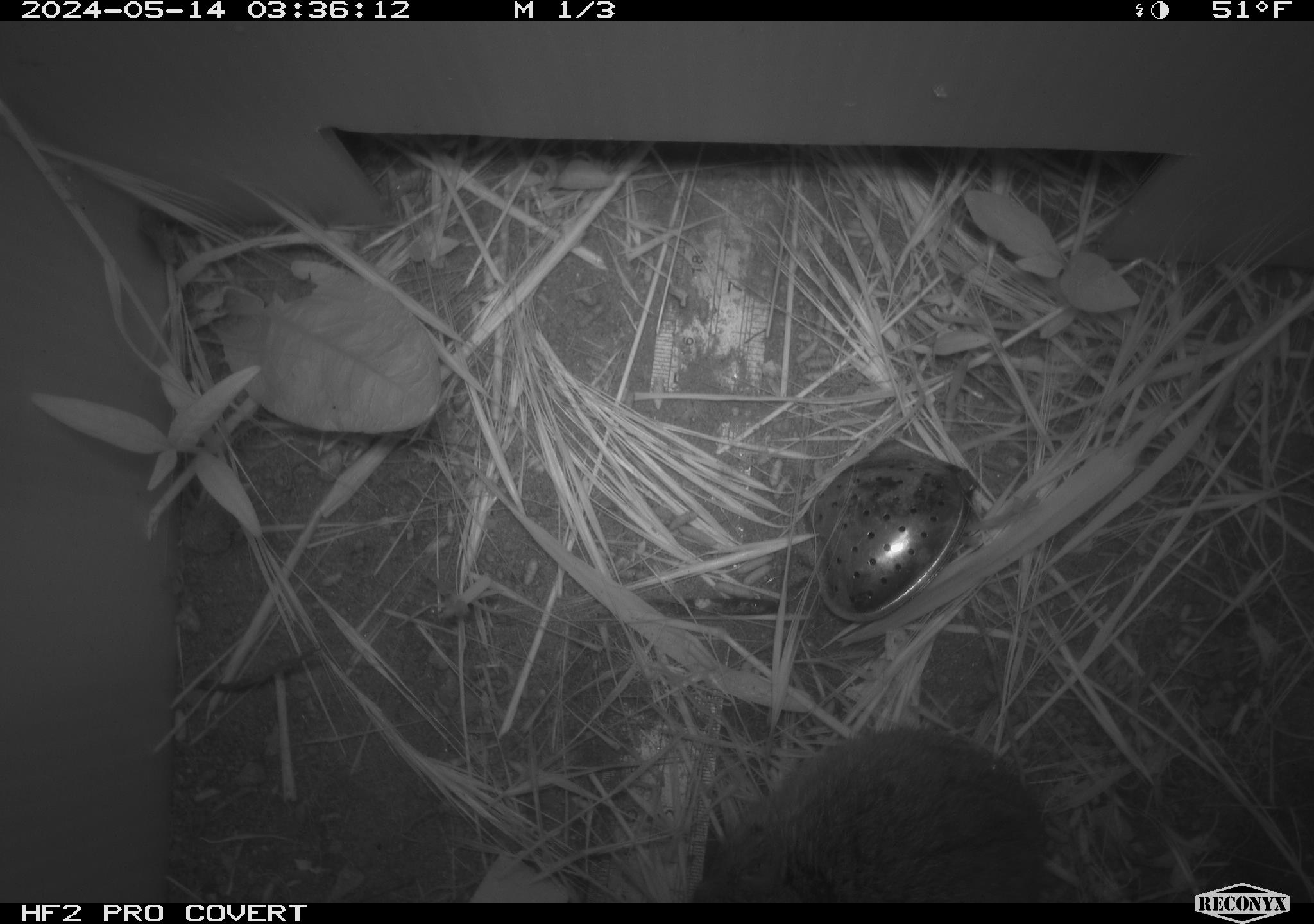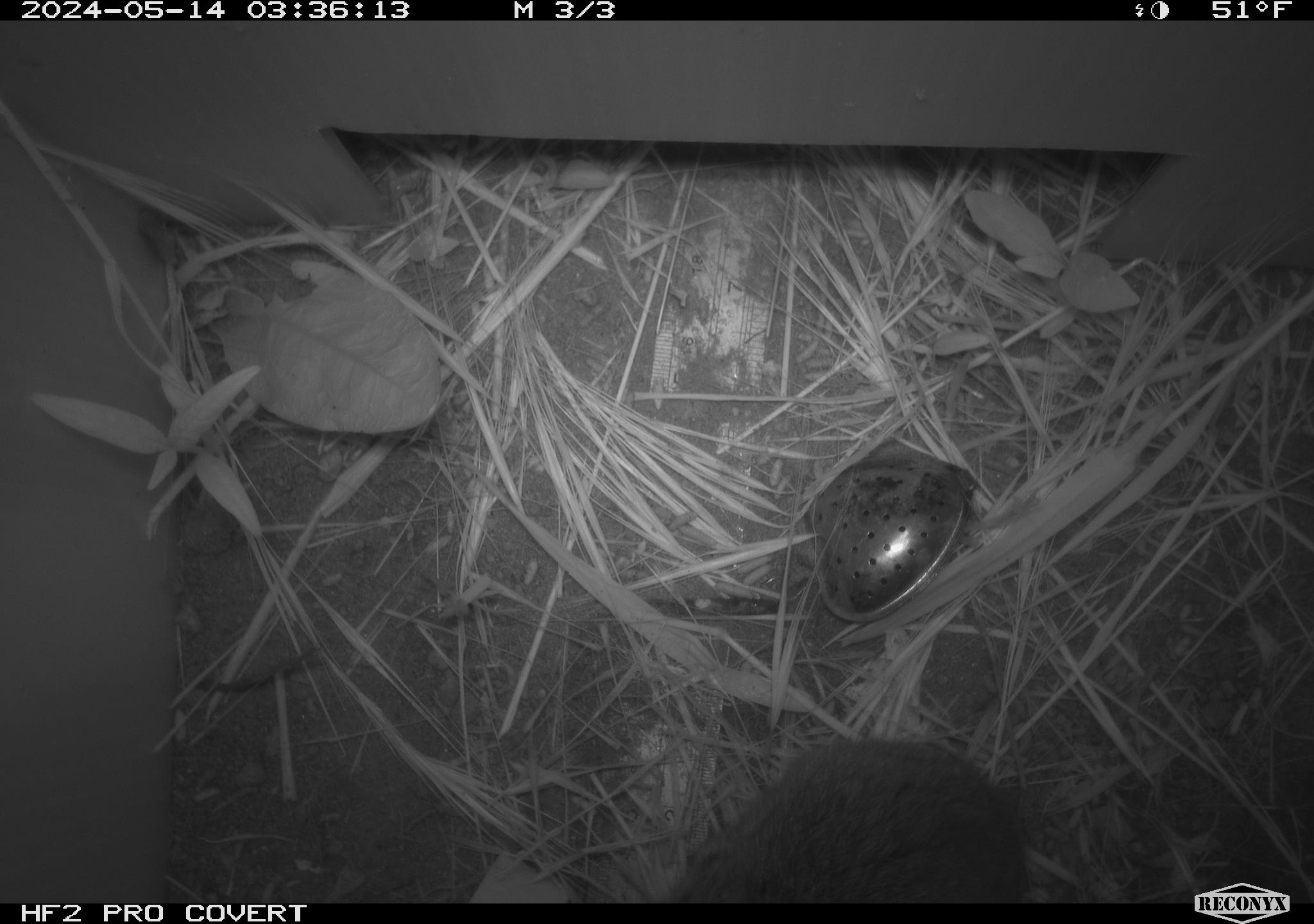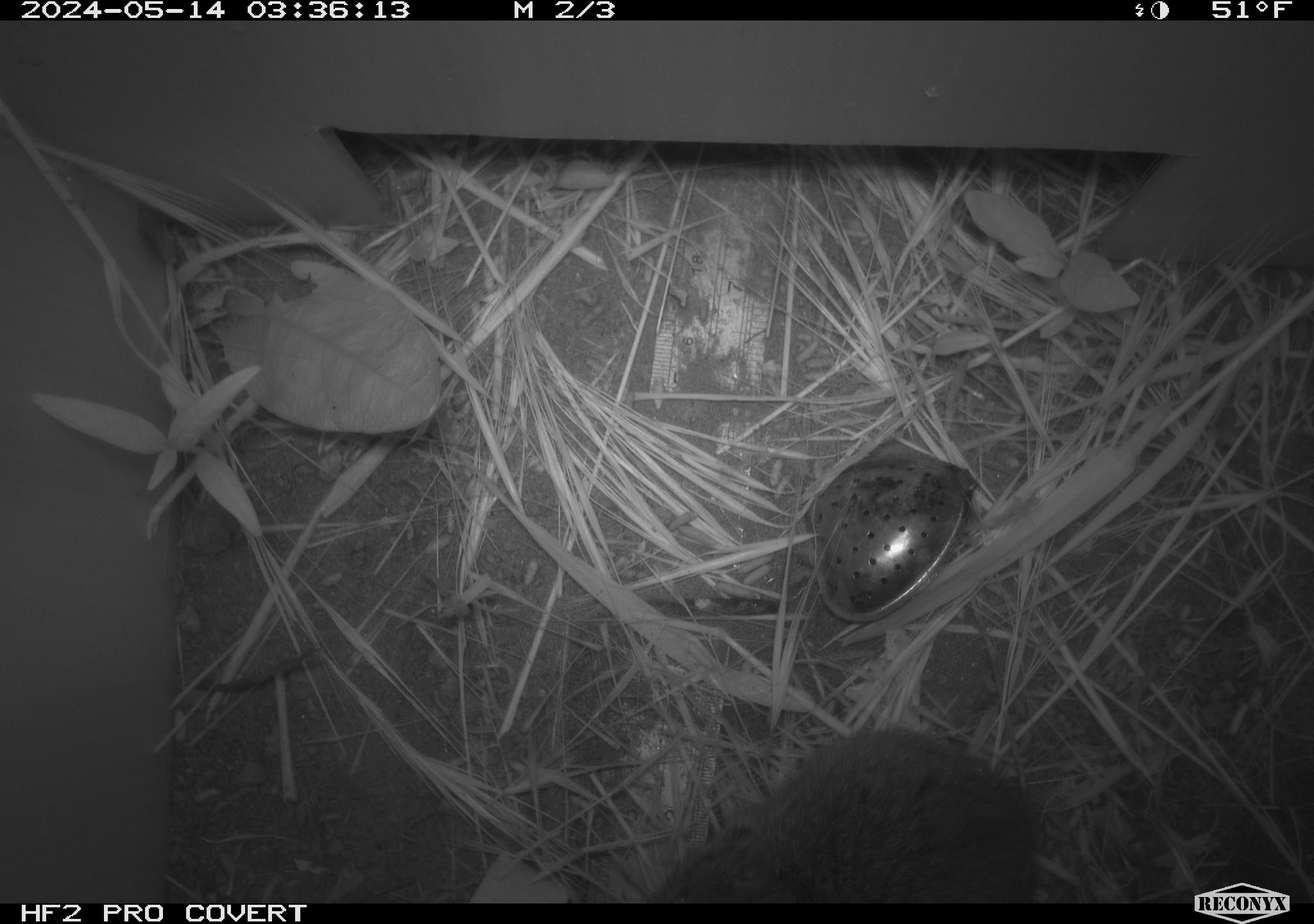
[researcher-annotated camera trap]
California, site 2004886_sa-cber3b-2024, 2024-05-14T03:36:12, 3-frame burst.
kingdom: Animalia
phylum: Chordata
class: Mammalia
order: Rodentia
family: Cricetidae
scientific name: Arvicolinae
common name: voles, lemmings, and muskrats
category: arvicolinae subfamily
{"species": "arvicolinae subfamily (voles, lemmings, and muskrats) (Arvicolinae)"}